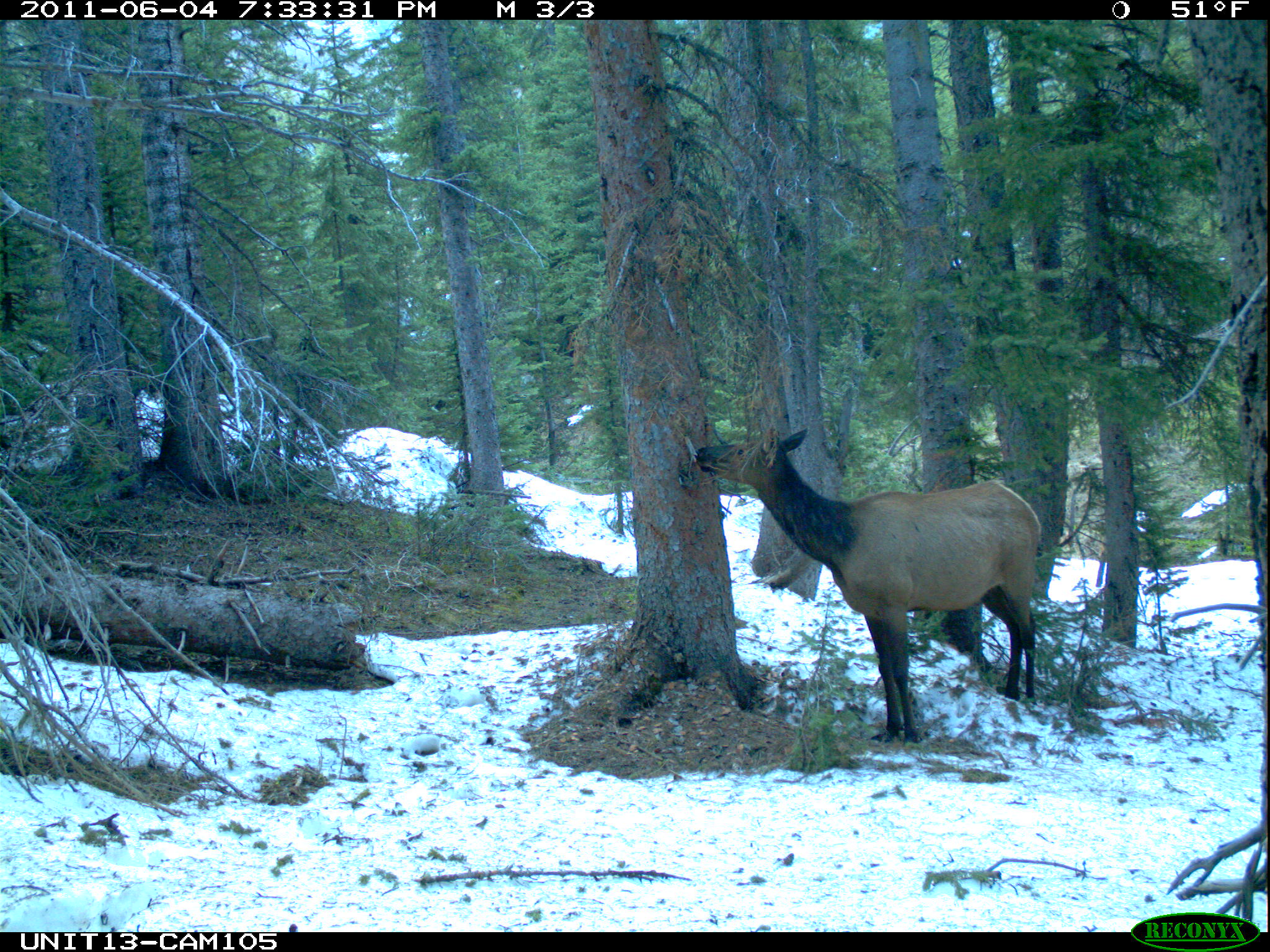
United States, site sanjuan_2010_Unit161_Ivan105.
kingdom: Animalia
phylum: Chordata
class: Mammalia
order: Artiodactyla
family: Cervidae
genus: Cervus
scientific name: Cervus elaphus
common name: red deer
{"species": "Cervus elaphus (red deer)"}